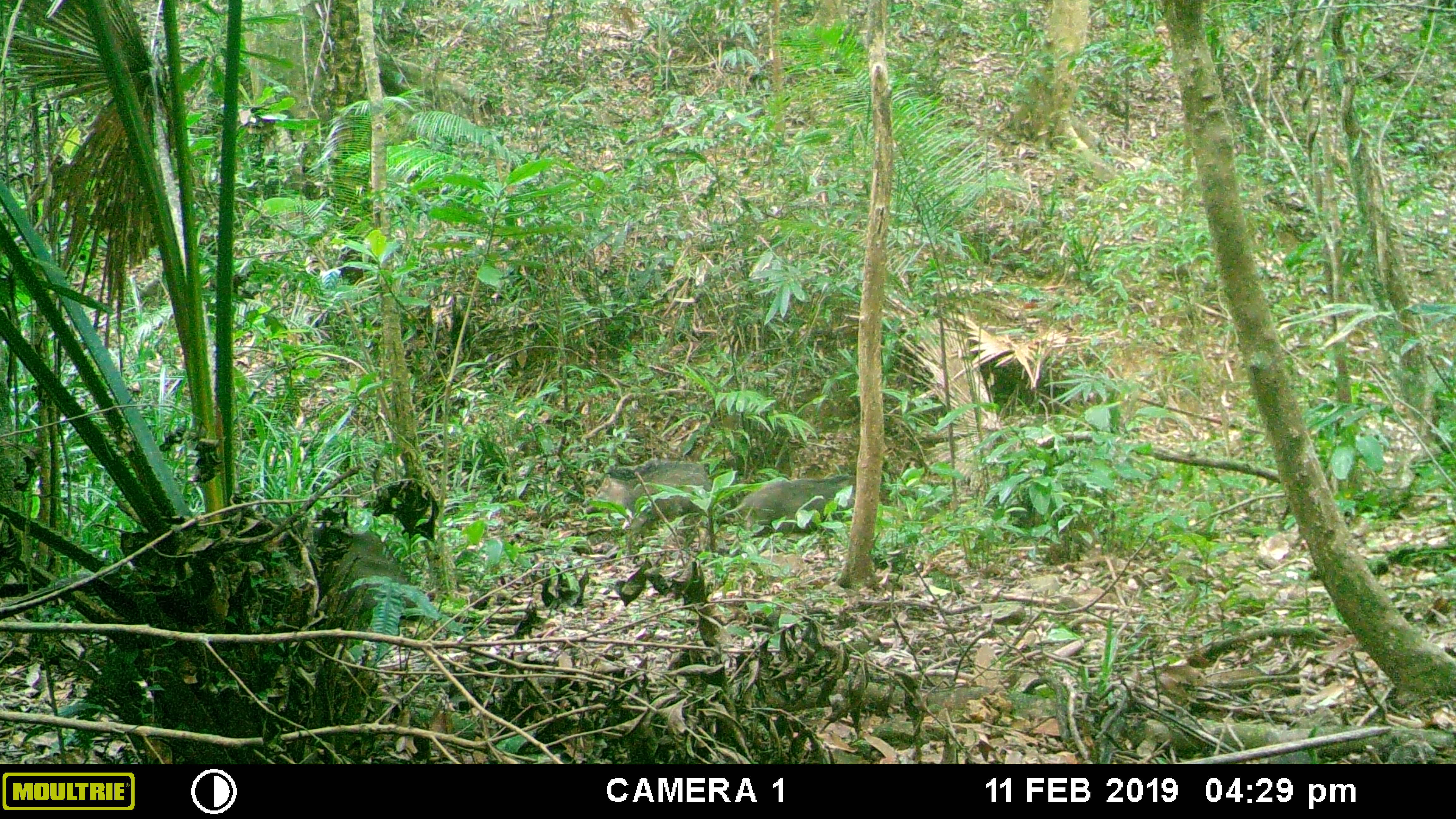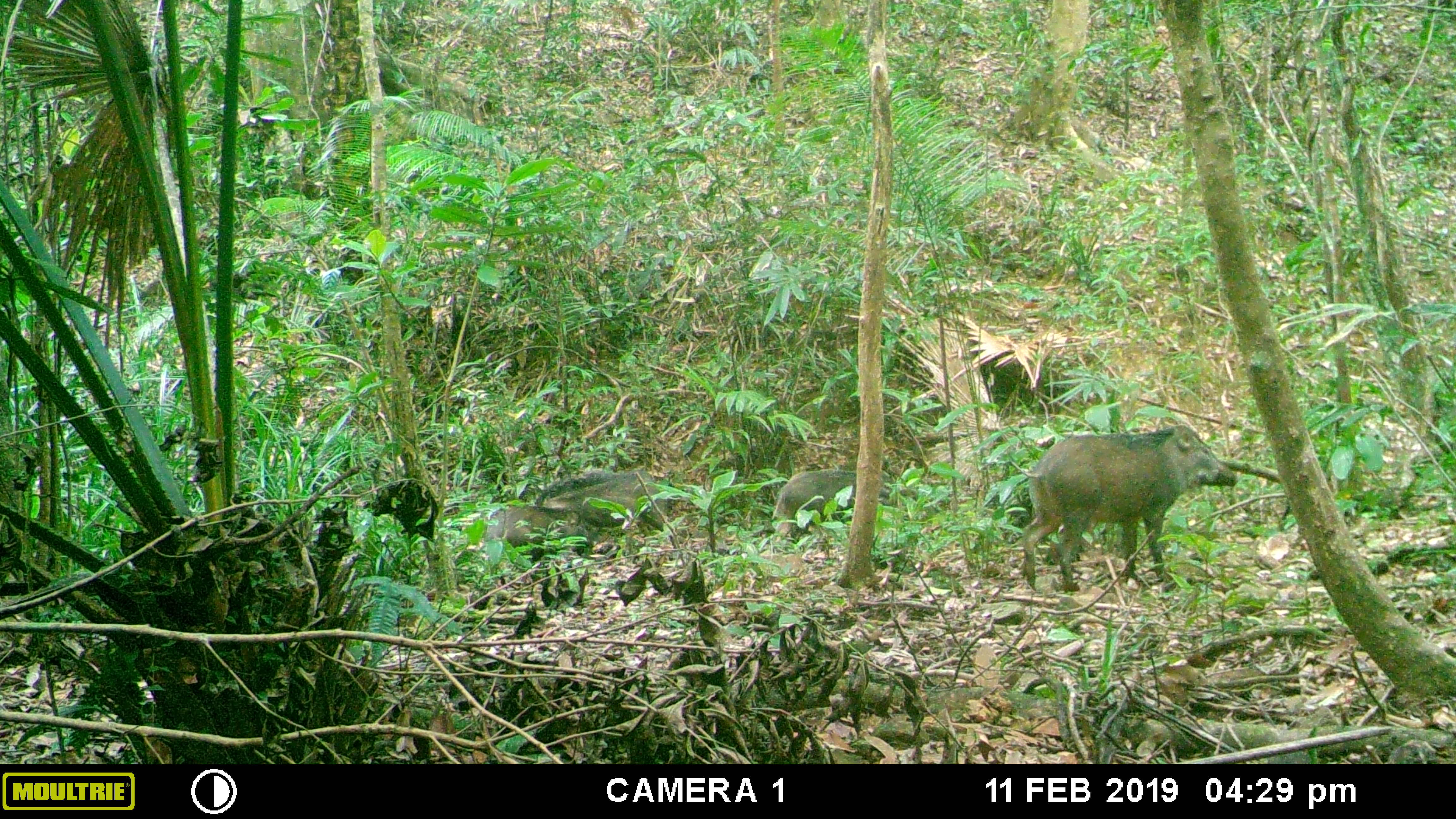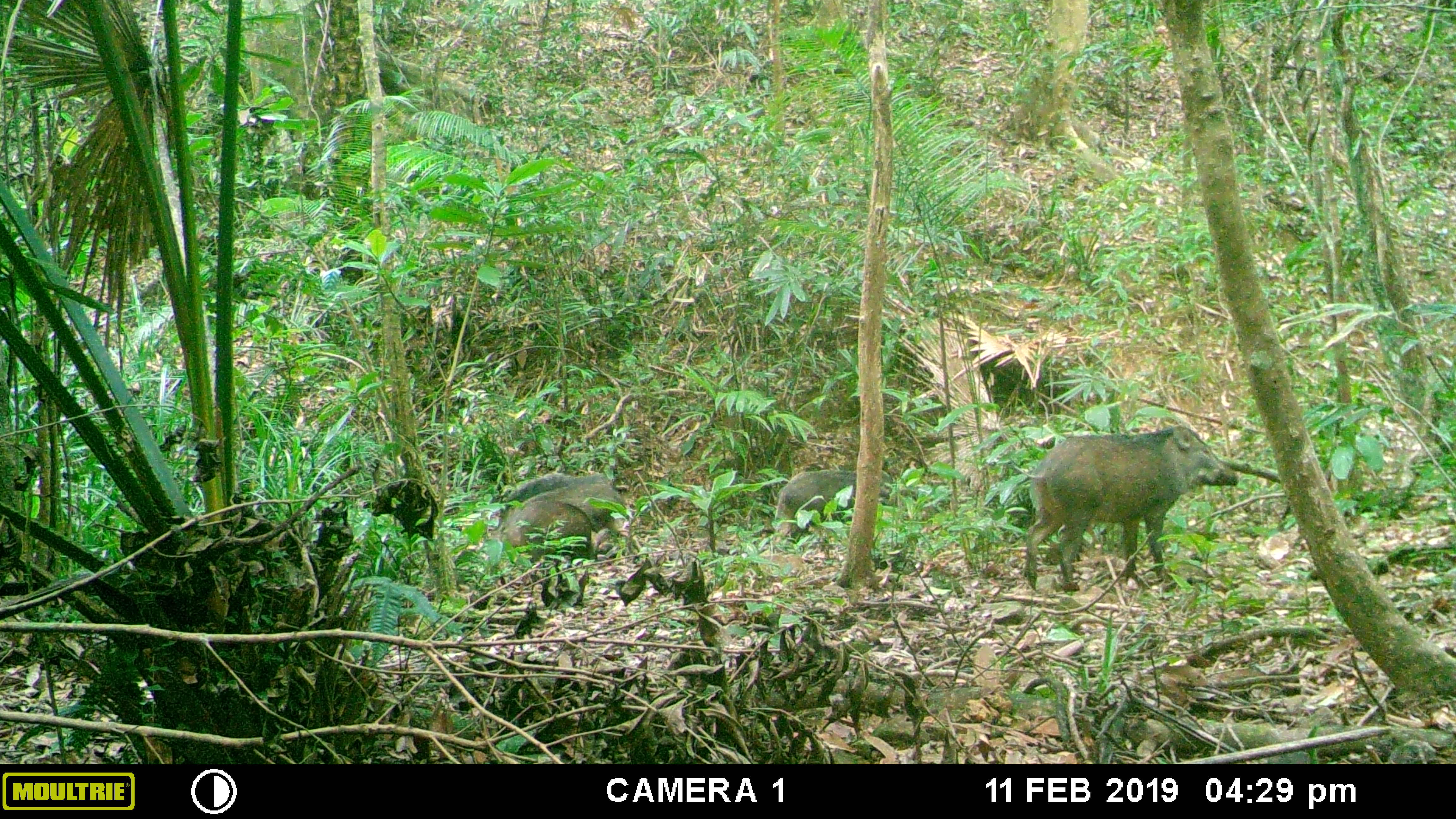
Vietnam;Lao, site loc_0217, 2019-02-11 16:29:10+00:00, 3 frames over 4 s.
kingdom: Animalia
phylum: Chordata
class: Mammalia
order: Artiodactyla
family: Suidae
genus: Sus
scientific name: Sus scrofa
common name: eurasian wild pig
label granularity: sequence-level